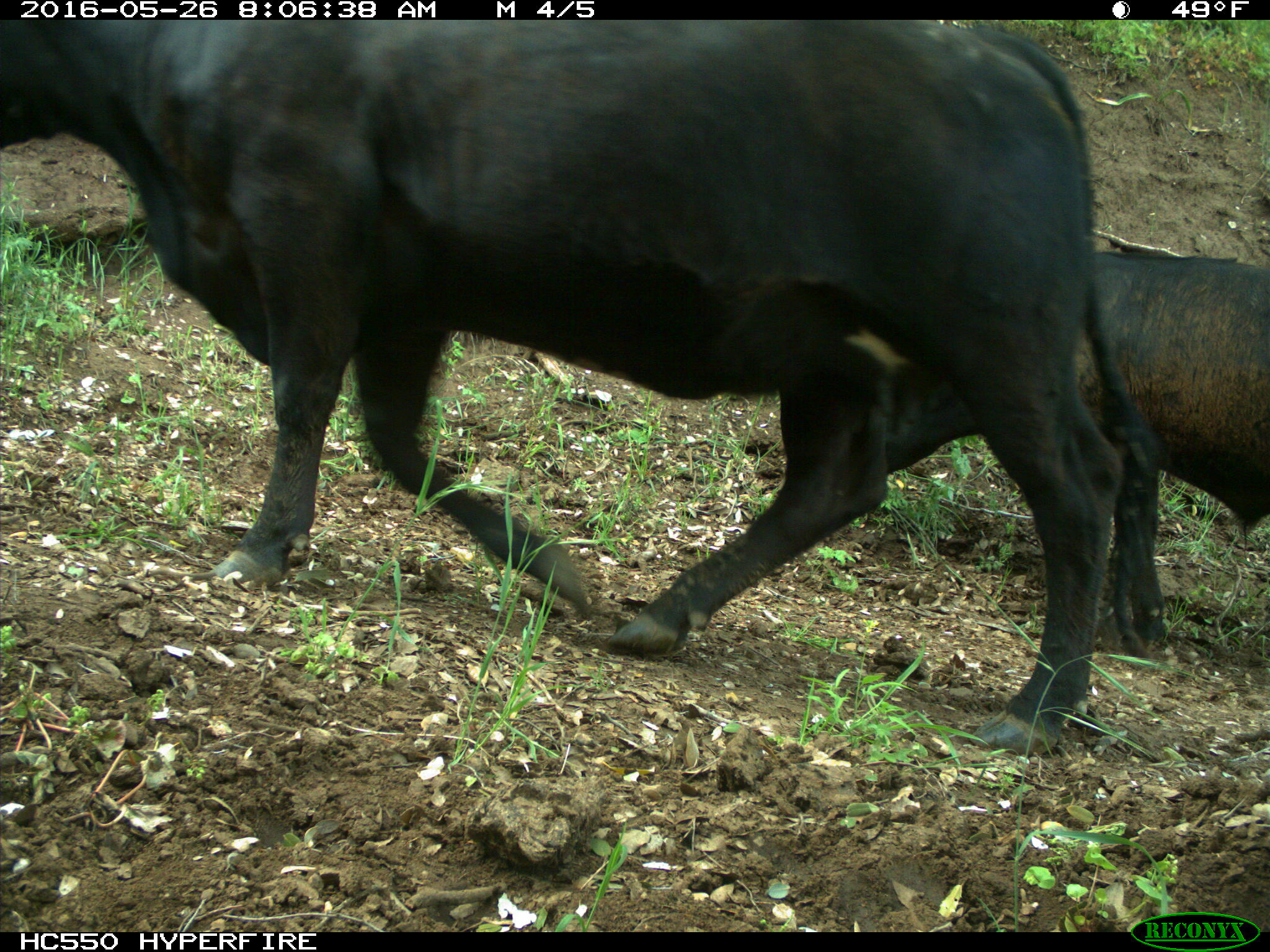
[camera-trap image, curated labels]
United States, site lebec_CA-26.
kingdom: Animalia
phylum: Chordata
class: Mammalia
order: Artiodactyla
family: Bovidae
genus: Bos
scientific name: Bos taurus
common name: domestic cow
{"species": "Bos taurus (domestic cow)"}